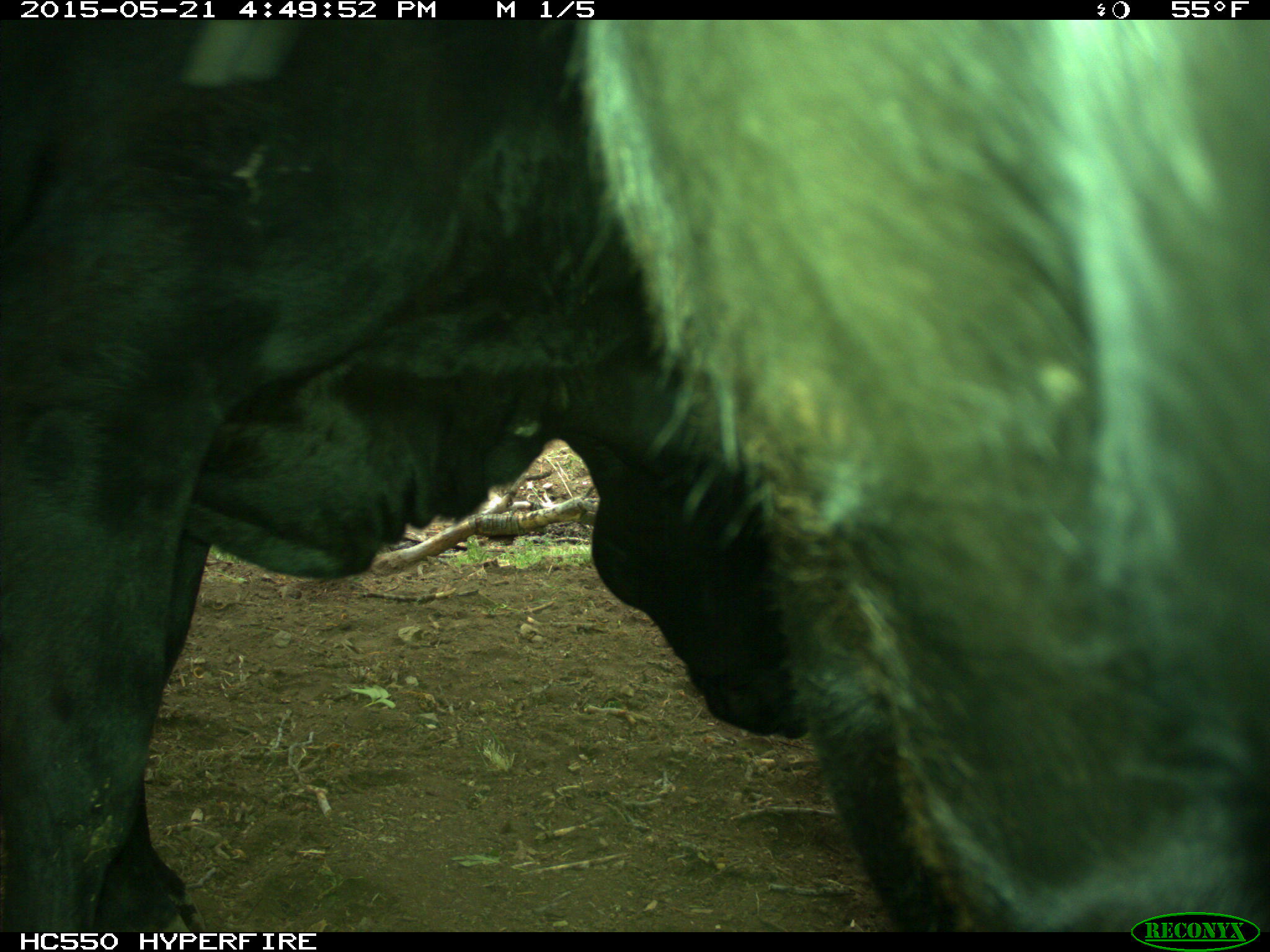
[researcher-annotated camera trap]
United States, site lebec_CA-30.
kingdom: Animalia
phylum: Chordata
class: Mammalia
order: Artiodactyla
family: Bovidae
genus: Bos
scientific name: Bos taurus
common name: domestic cow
Bos taurus (domestic cow).